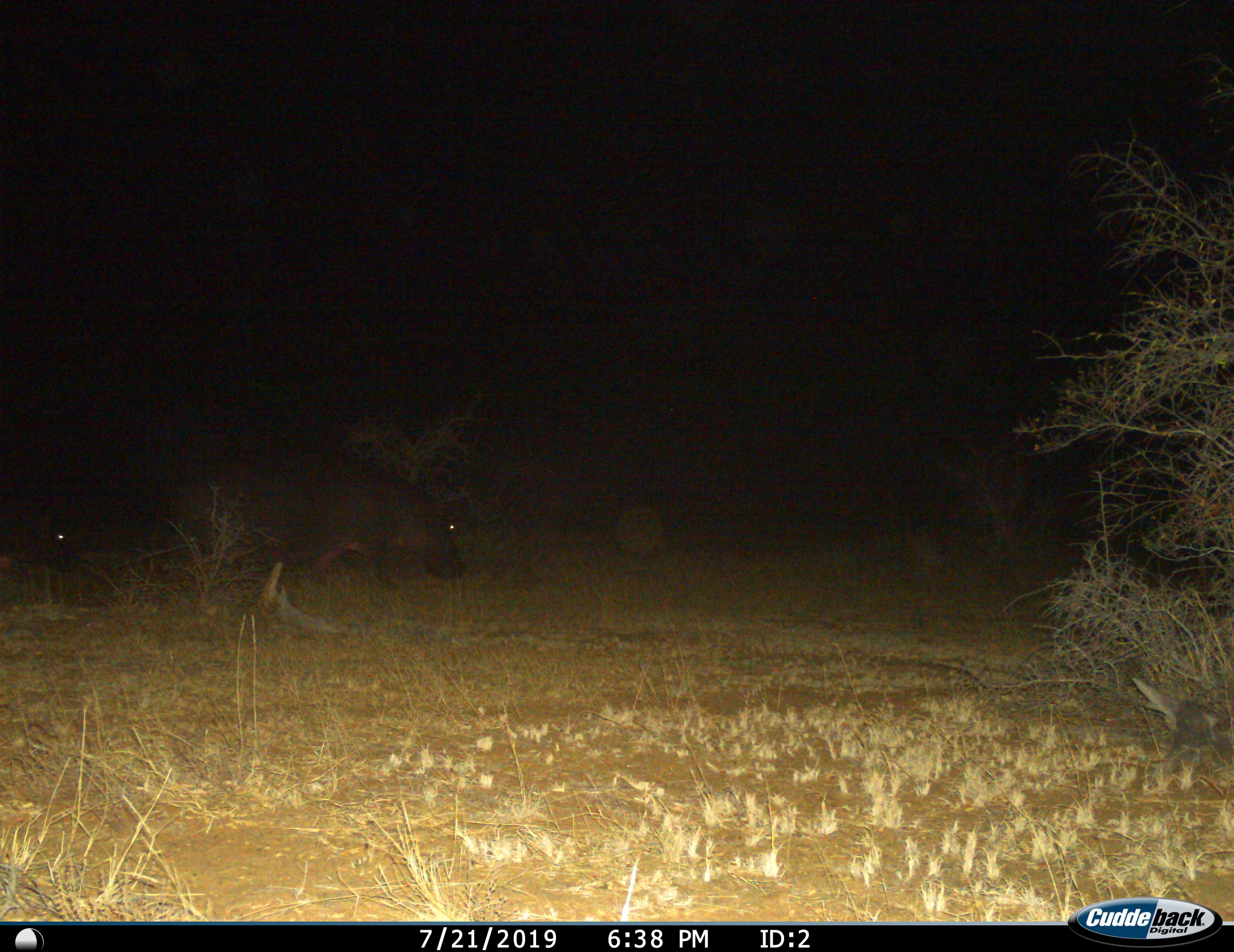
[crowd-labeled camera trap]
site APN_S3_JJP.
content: unidentified animal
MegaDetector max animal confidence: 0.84